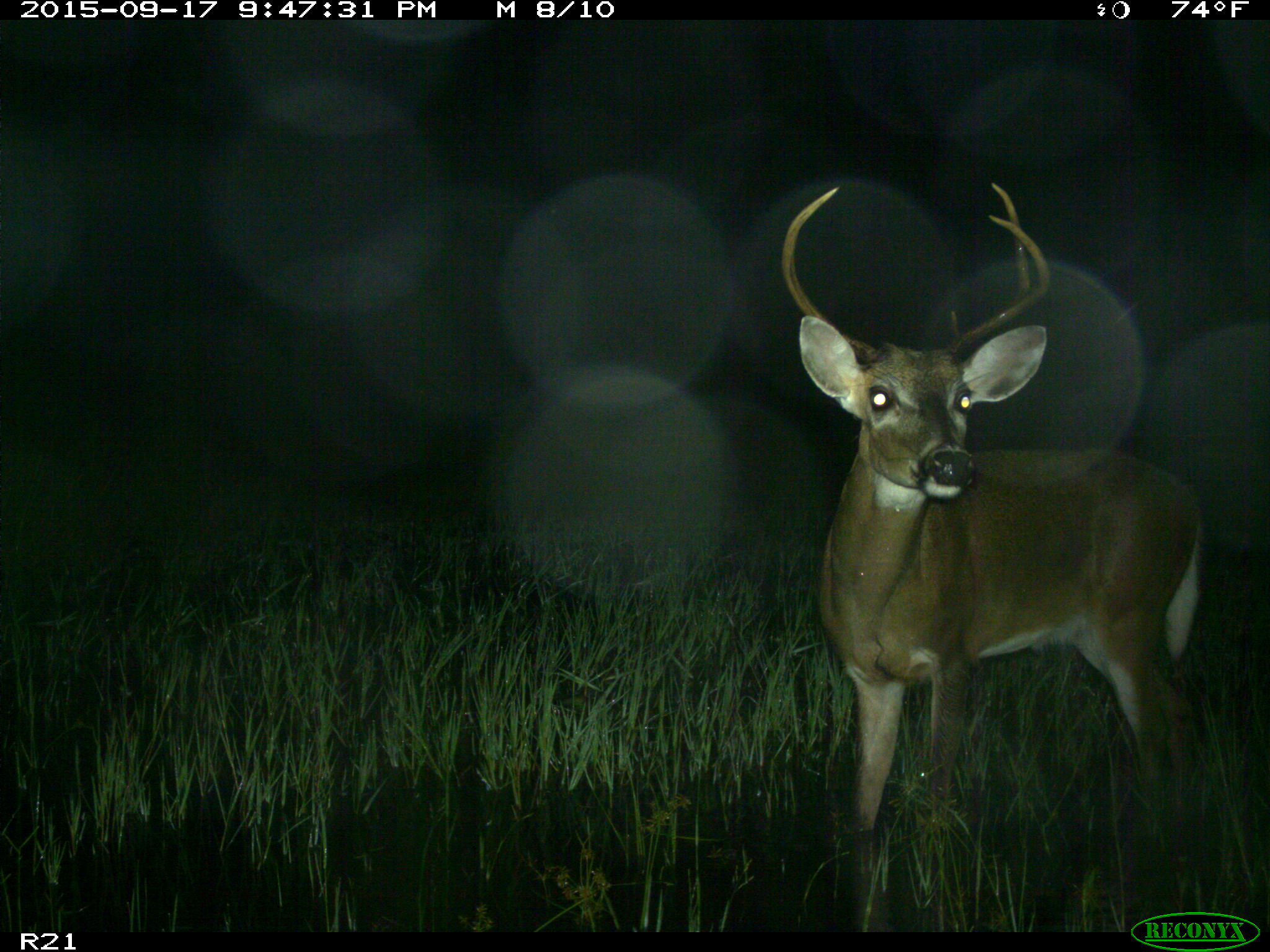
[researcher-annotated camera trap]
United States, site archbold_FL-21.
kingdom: Animalia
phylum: Chordata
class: Mammalia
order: Artiodactyla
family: Cervidae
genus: Odocoileus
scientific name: Odocoileus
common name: deer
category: unidentified deer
Unidentified deer (deer) (Odocoileus).